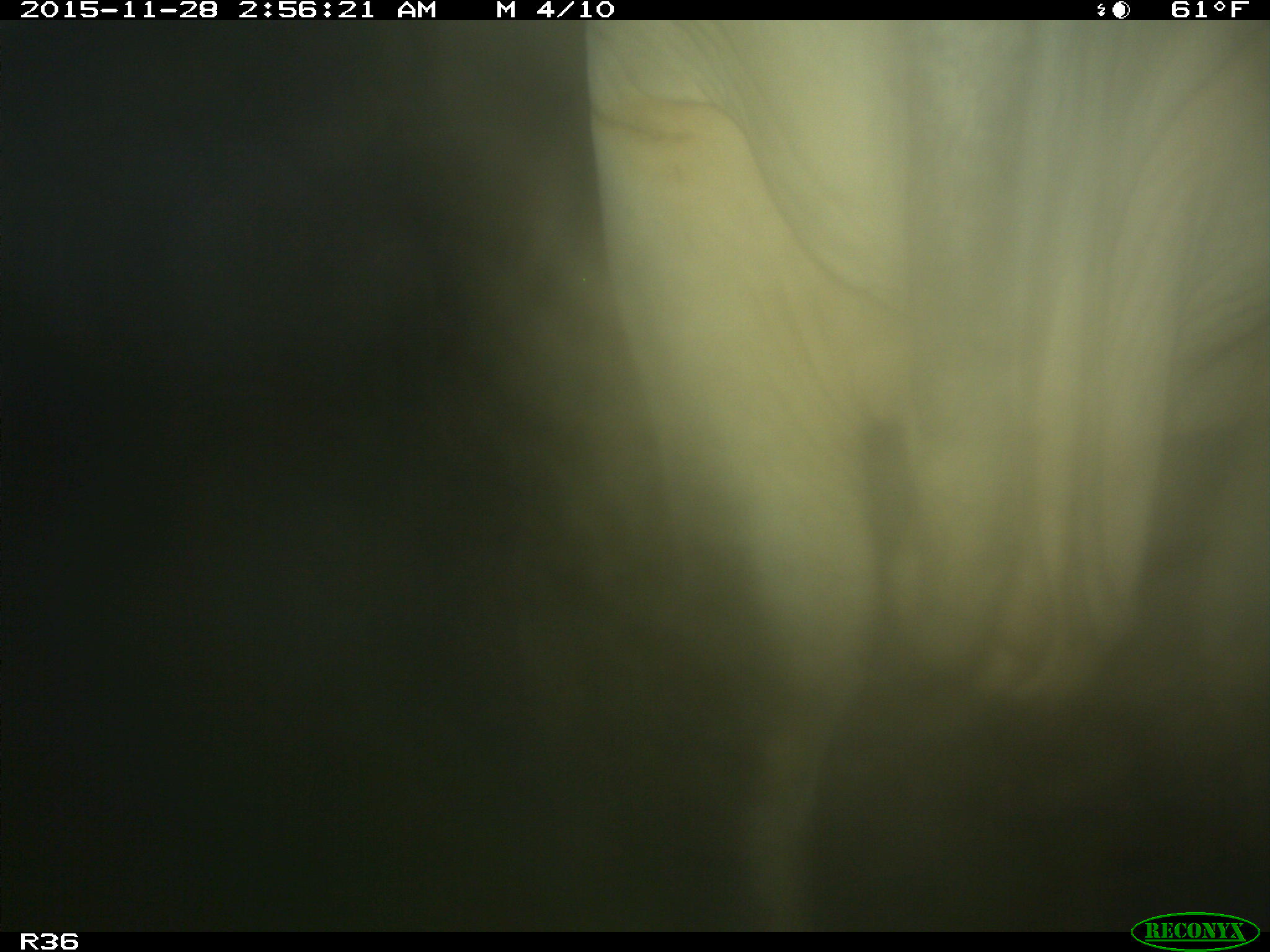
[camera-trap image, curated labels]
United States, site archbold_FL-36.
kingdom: Animalia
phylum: Chordata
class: Mammalia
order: Artiodactyla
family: Bovidae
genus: Bos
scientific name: Bos taurus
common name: domestic cow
Bos taurus (domestic cow).